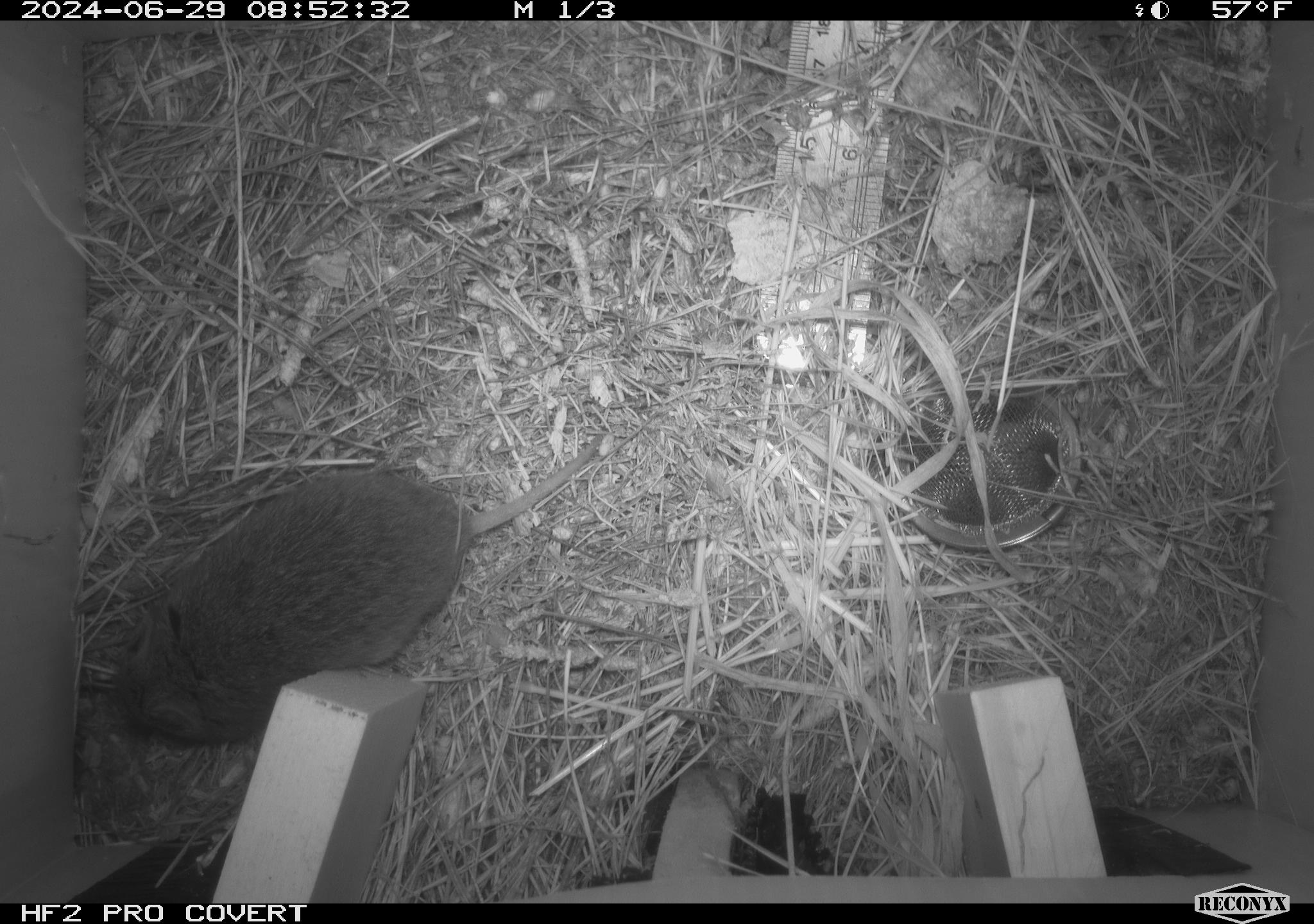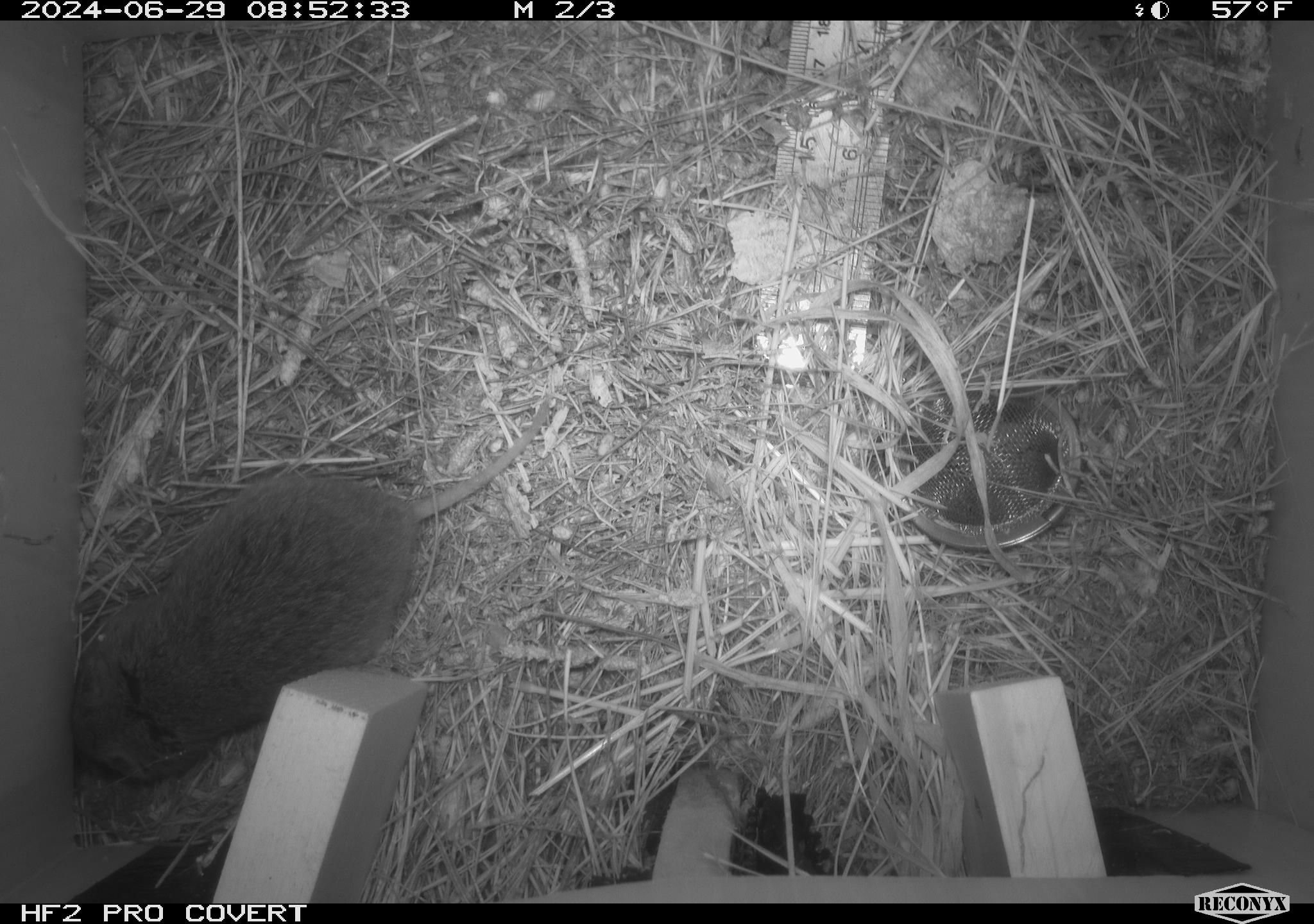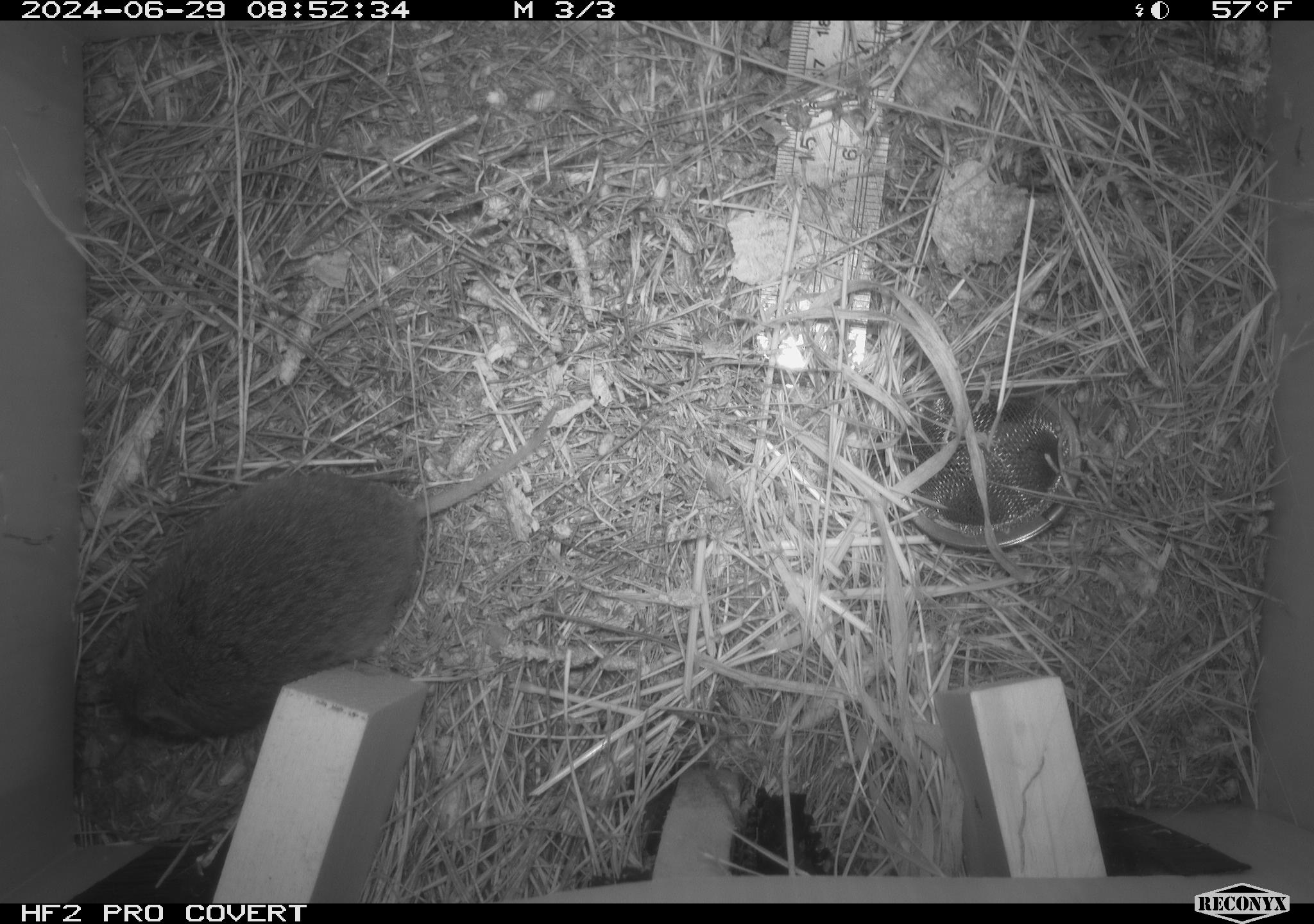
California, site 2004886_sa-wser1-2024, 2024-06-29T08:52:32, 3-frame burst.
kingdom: Animalia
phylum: Chordata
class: Mammalia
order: Rodentia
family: Cricetidae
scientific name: Arvicolinae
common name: voles, lemmings, and muskrats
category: arvicolinae subfamily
Arvicolinae subfamily (voles, lemmings, and muskrats) (Arvicolinae).